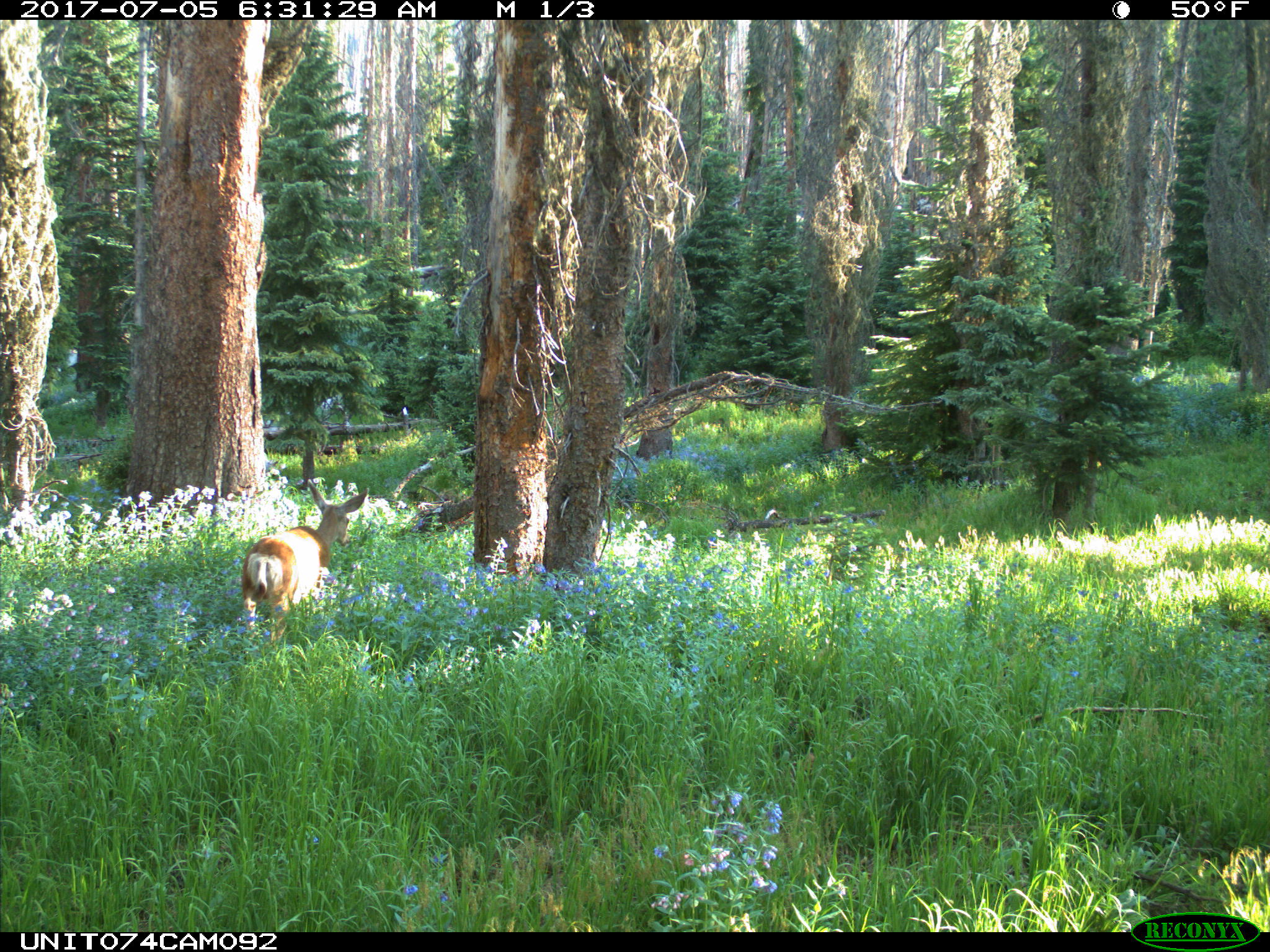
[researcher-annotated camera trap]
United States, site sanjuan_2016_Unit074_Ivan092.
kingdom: Animalia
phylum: Chordata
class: Mammalia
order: Artiodactyla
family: Cervidae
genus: Odocoileus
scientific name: Odocoileus hemionus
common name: mule deer